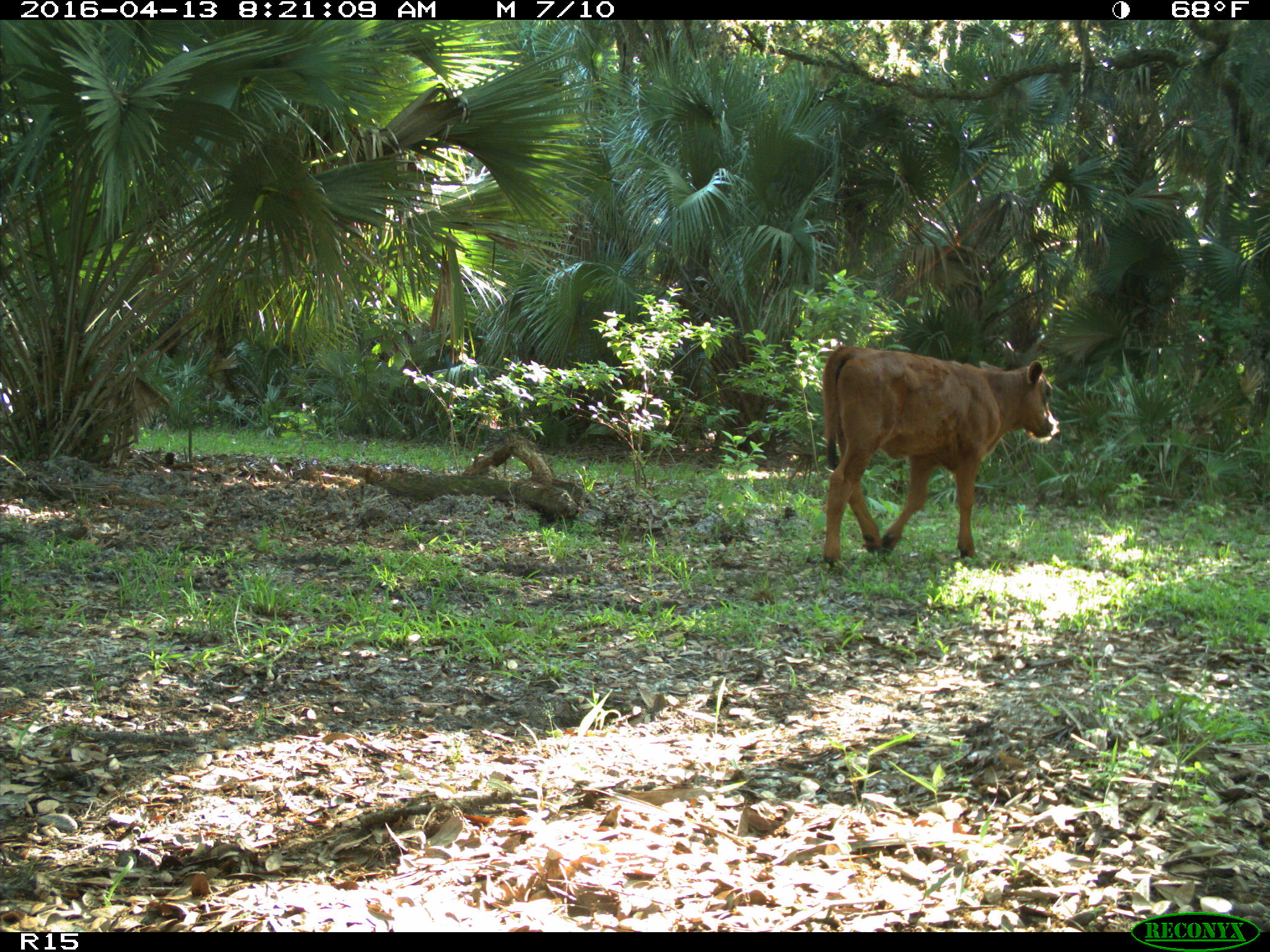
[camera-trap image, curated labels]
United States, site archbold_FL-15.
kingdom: Animalia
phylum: Chordata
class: Mammalia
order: Artiodactyla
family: Bovidae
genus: Bos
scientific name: Bos taurus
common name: domestic cow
Bos taurus (domestic cow).